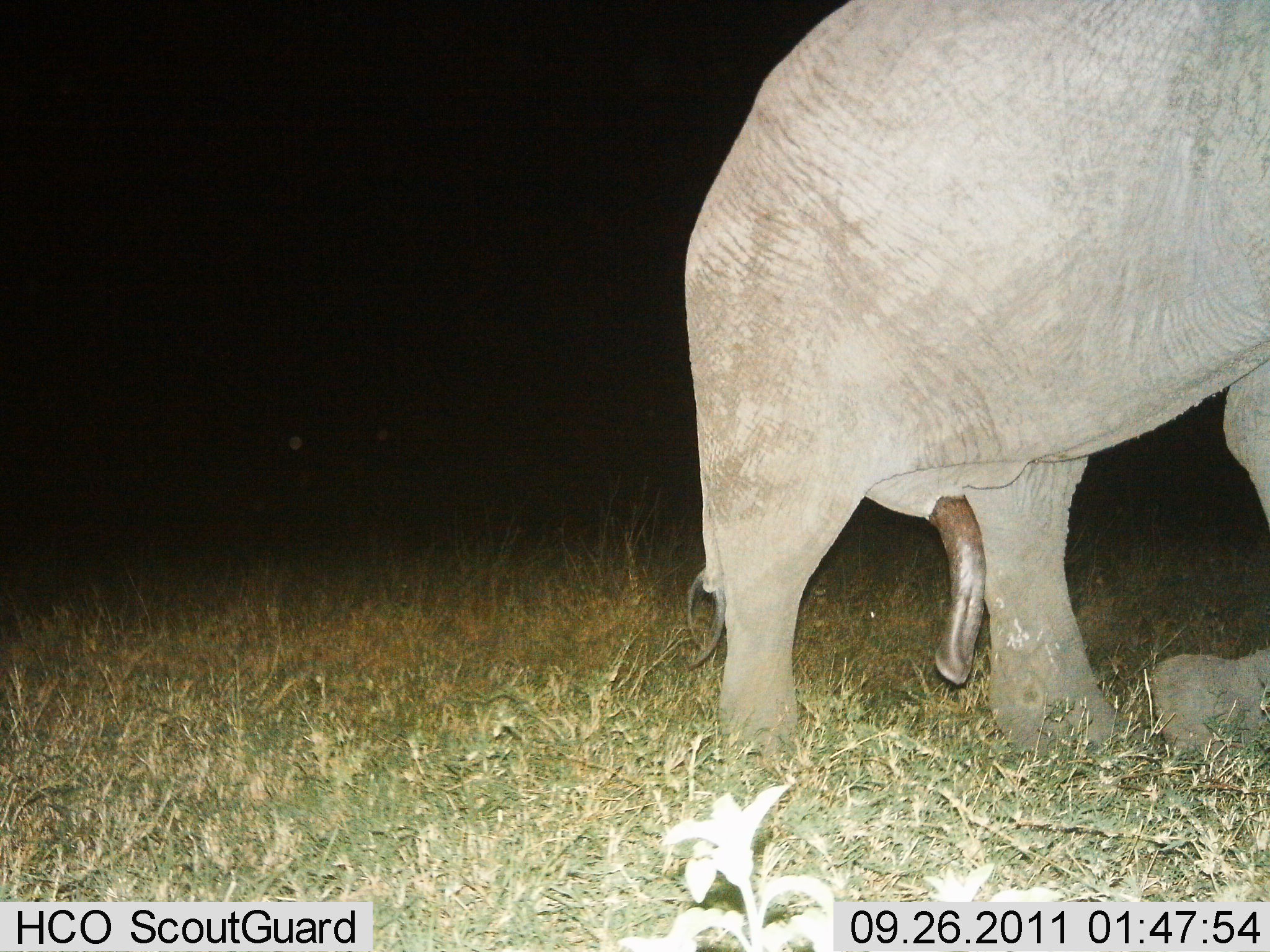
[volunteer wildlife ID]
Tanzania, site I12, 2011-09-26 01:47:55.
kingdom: Animalia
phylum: Chordata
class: Mammalia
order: Proboscidea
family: Elephantidae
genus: Loxodonta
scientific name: Loxodonta africana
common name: african bush elephant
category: elephant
Elephant (african bush elephant) (Loxodonta africana), count 1. Behavior (volunteer vote fractions): standing 58%, resting 8%, moving 8%, interacting 25%. Young present (vote fraction): 0%. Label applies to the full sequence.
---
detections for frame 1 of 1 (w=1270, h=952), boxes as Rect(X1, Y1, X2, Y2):
animal: Rect(680, 0, 1268, 789)